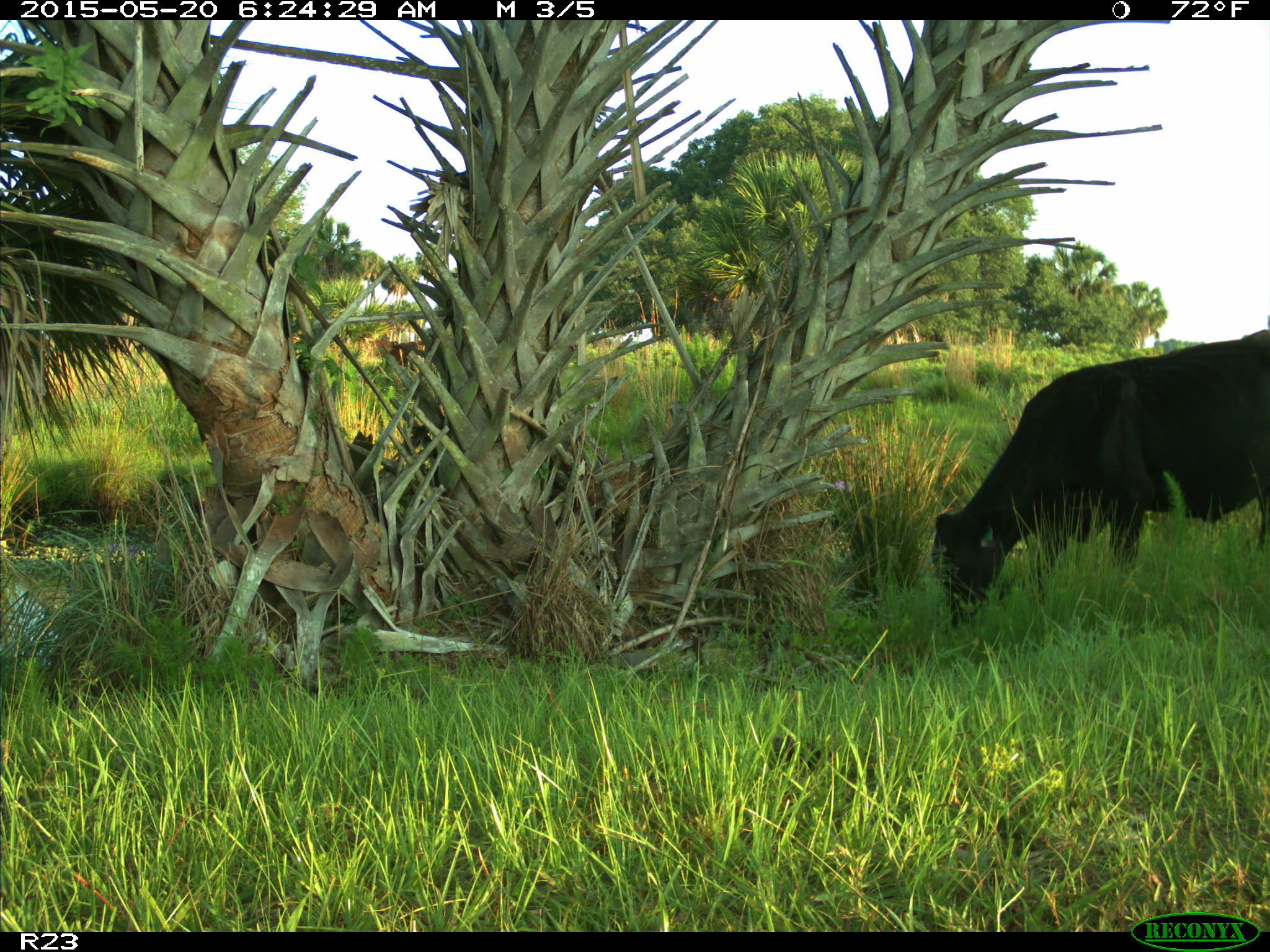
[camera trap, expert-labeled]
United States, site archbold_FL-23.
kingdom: Animalia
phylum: Chordata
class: Mammalia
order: Artiodactyla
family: Bovidae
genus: Bos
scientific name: Bos taurus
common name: domestic cow